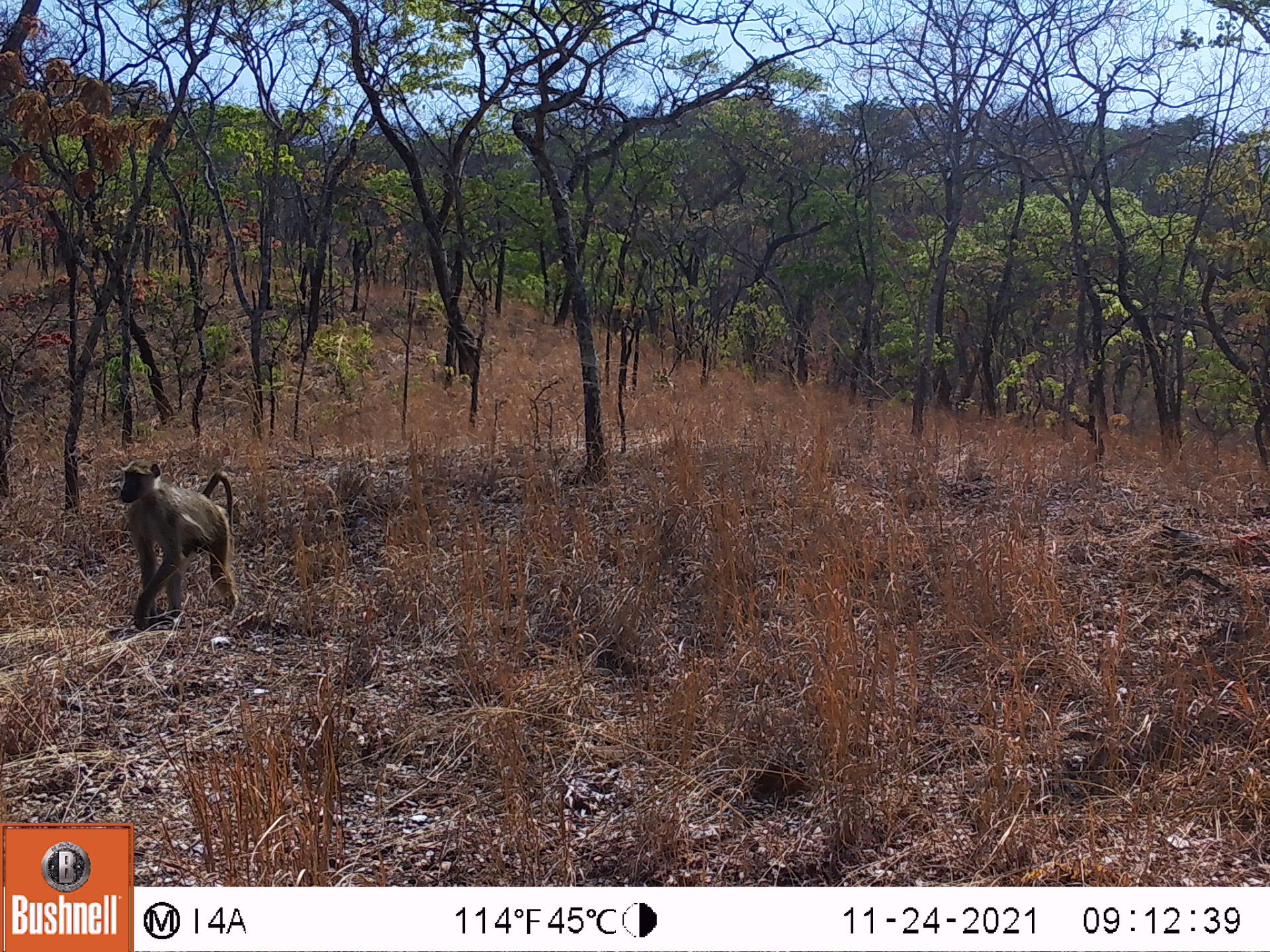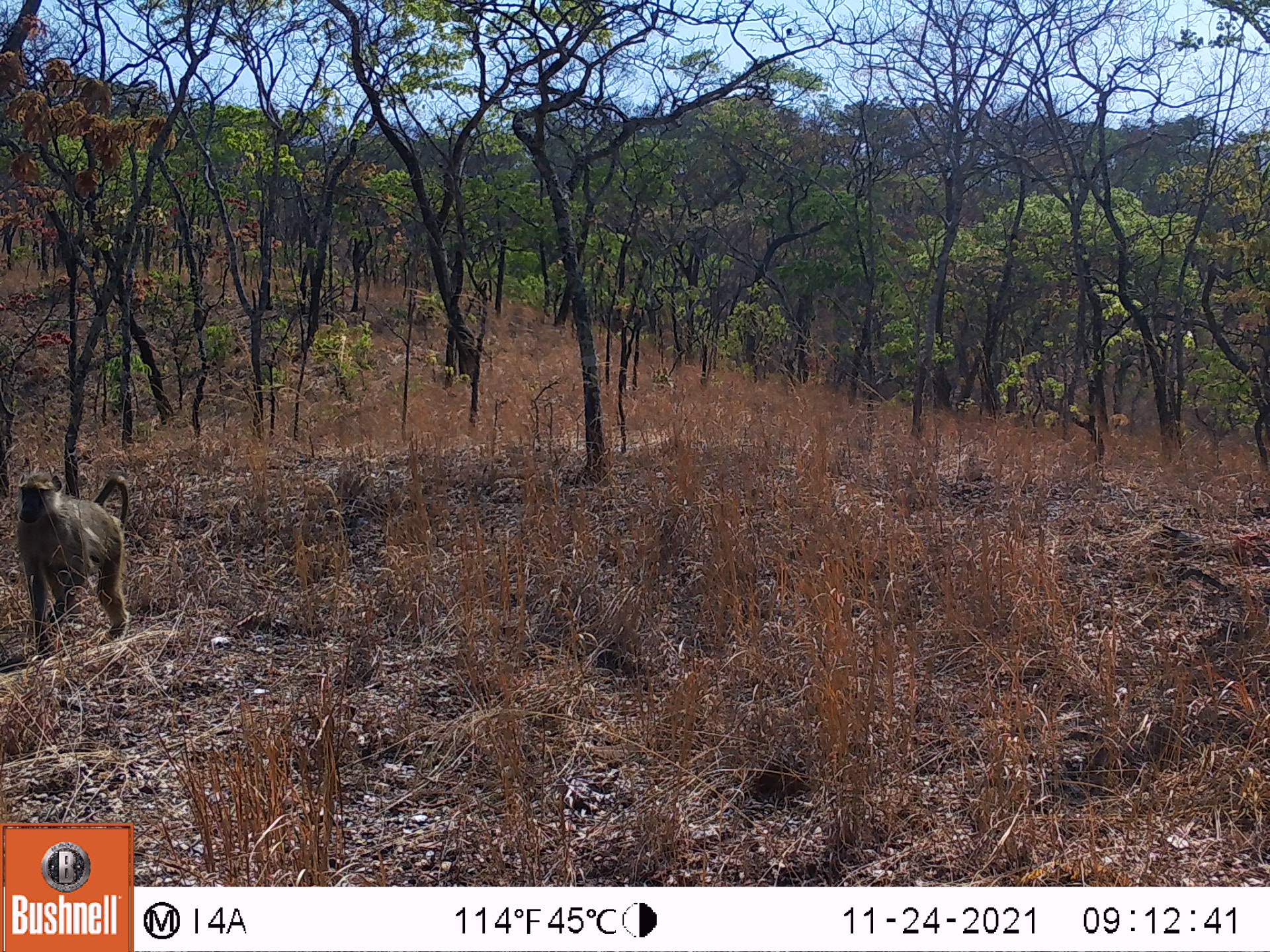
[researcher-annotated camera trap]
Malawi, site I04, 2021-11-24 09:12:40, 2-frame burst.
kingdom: Animalia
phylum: Chordata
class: Mammalia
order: Primates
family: Cercopithecidae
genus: Papio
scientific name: Papio cynocephalus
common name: yellow baboon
Yellow baboon (Papio cynocephalus), count 1.